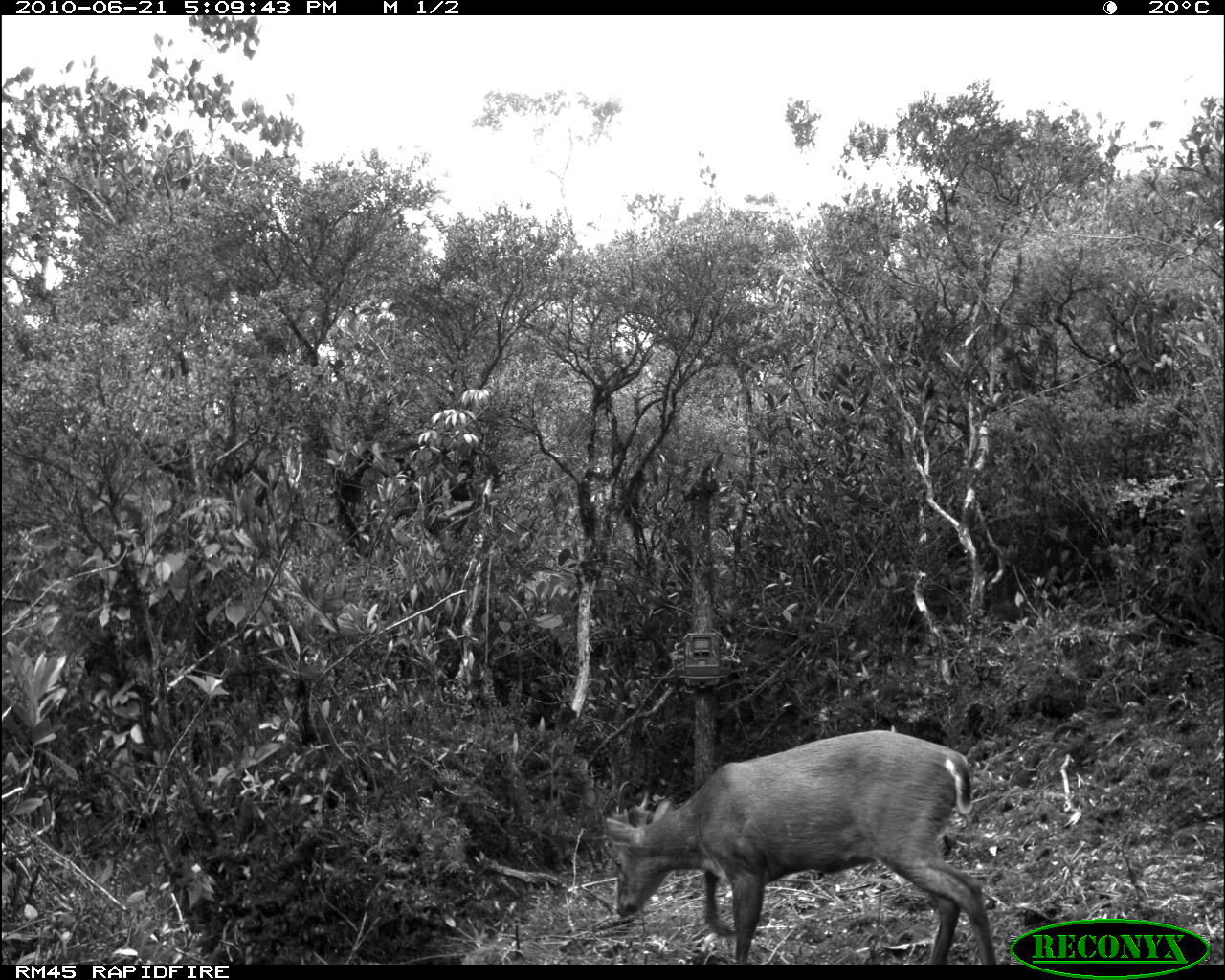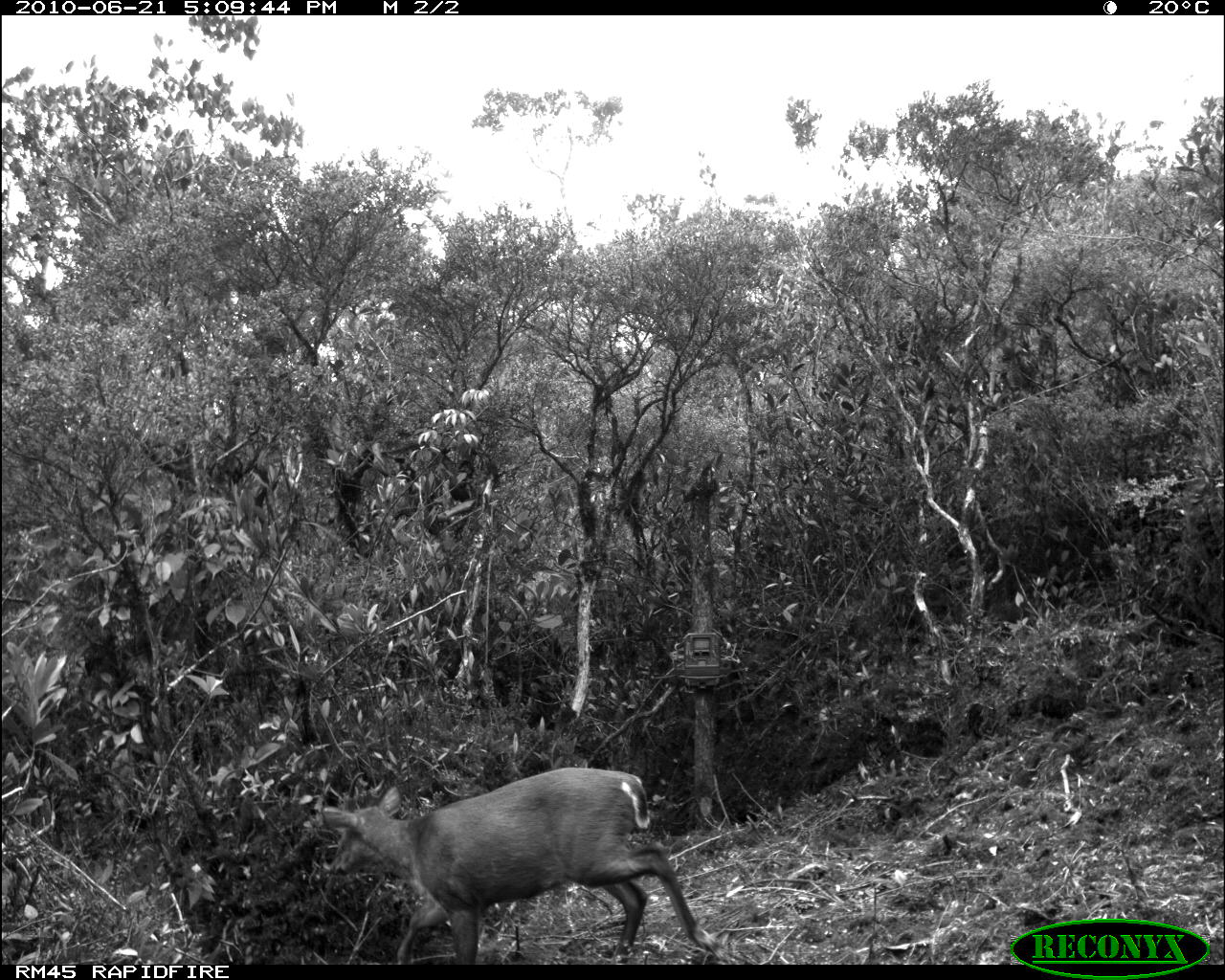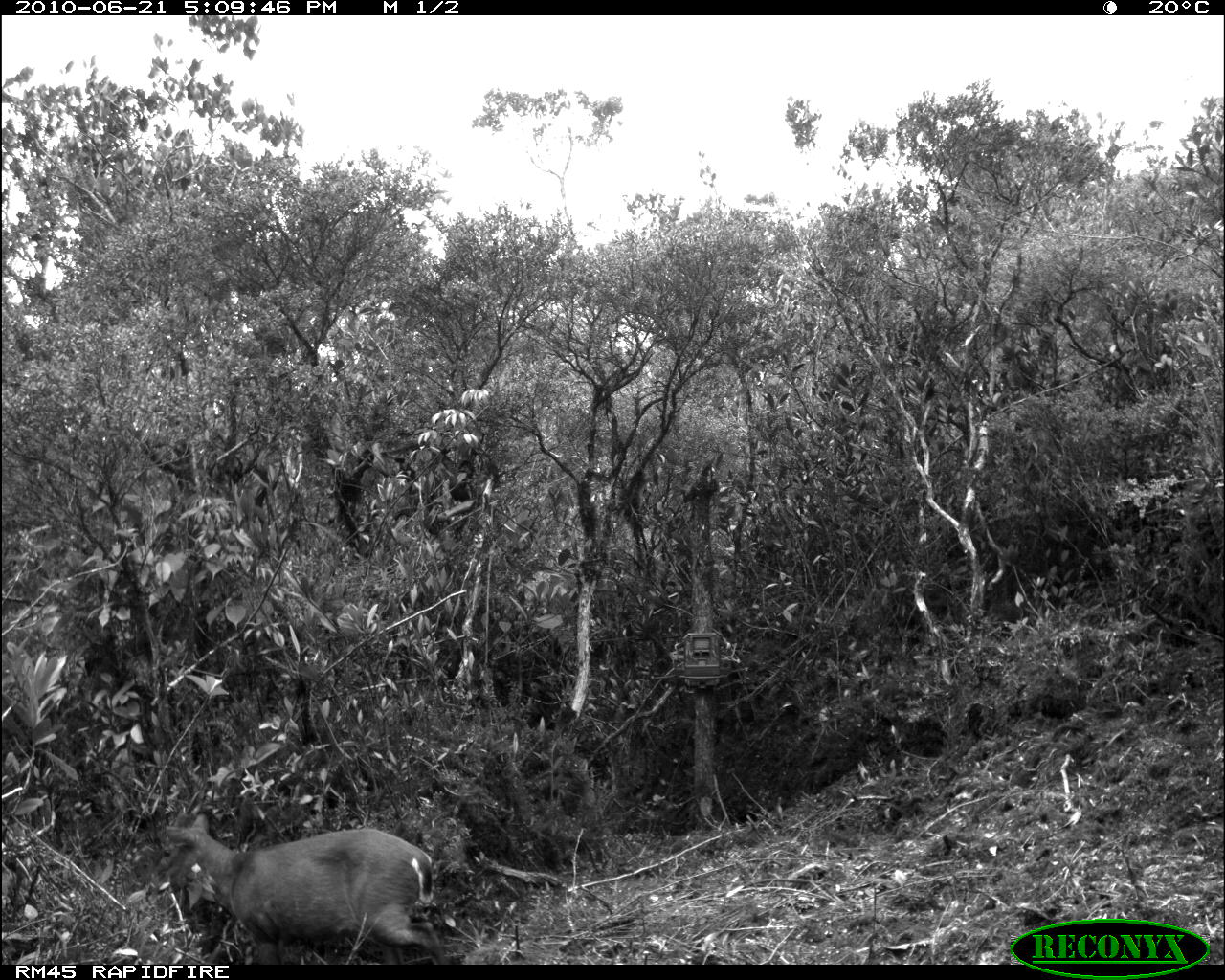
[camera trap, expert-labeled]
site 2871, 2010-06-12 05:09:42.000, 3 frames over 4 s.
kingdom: Animalia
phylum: Chordata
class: Mammalia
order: Artiodactyla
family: Cervidae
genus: Muntiacus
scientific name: Muntiacus muntjak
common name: southern red muntjac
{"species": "Muntiacus muntjak (southern red muntjac)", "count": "1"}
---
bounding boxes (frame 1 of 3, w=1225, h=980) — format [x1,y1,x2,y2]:
muntiacus muntjak: [605,729,997,966]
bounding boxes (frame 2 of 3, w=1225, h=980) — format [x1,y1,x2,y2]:
muntiacus muntjak: [323,768,721,962]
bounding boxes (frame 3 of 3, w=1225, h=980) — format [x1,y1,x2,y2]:
muntiacus muntjak: [146,813,450,966]